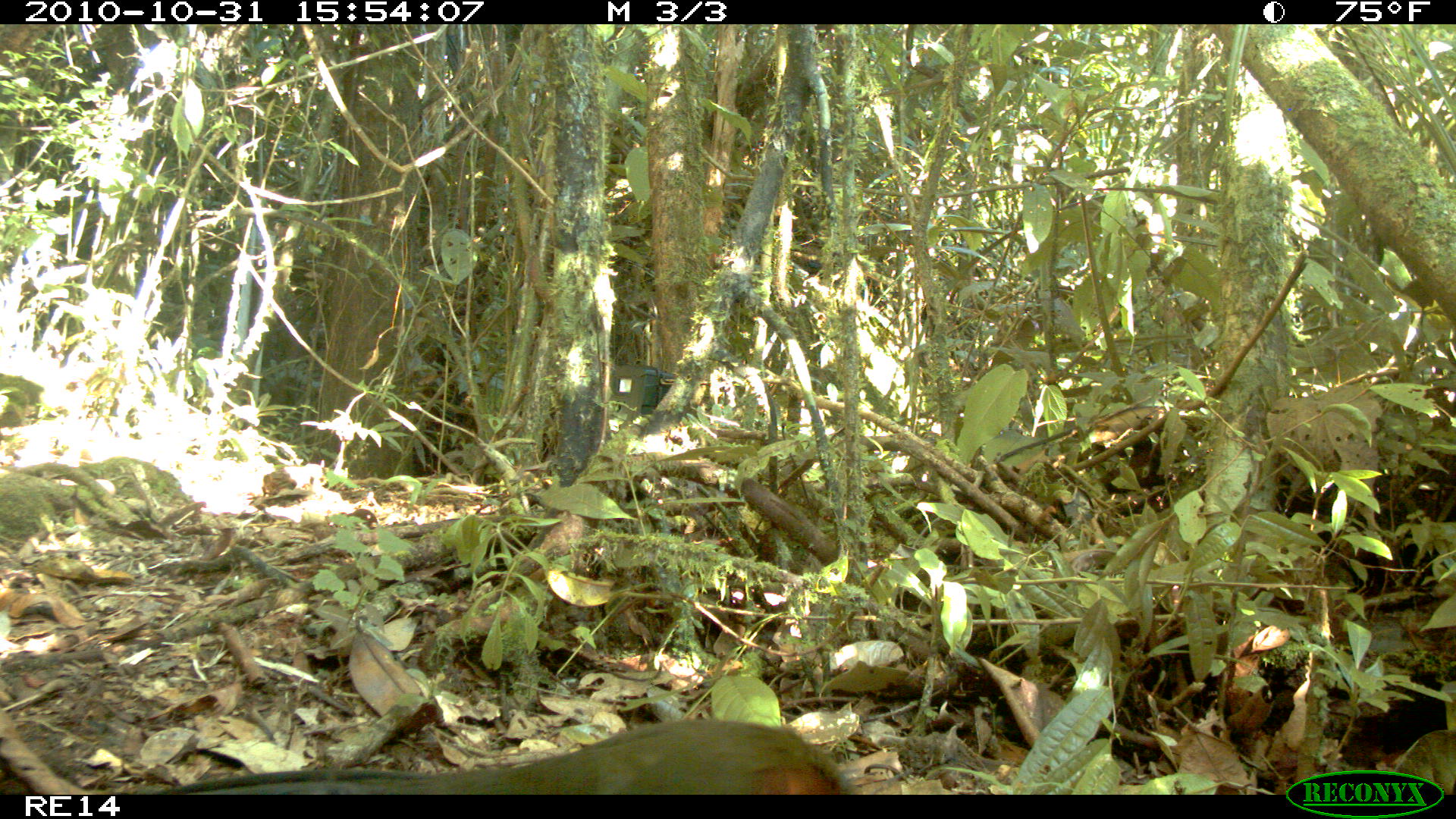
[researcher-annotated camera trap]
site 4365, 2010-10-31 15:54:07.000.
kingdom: Animalia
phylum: Chordata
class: Aves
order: Cuculiformes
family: Cuculidae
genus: Coua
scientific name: Coua serriana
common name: red-breasted coua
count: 1